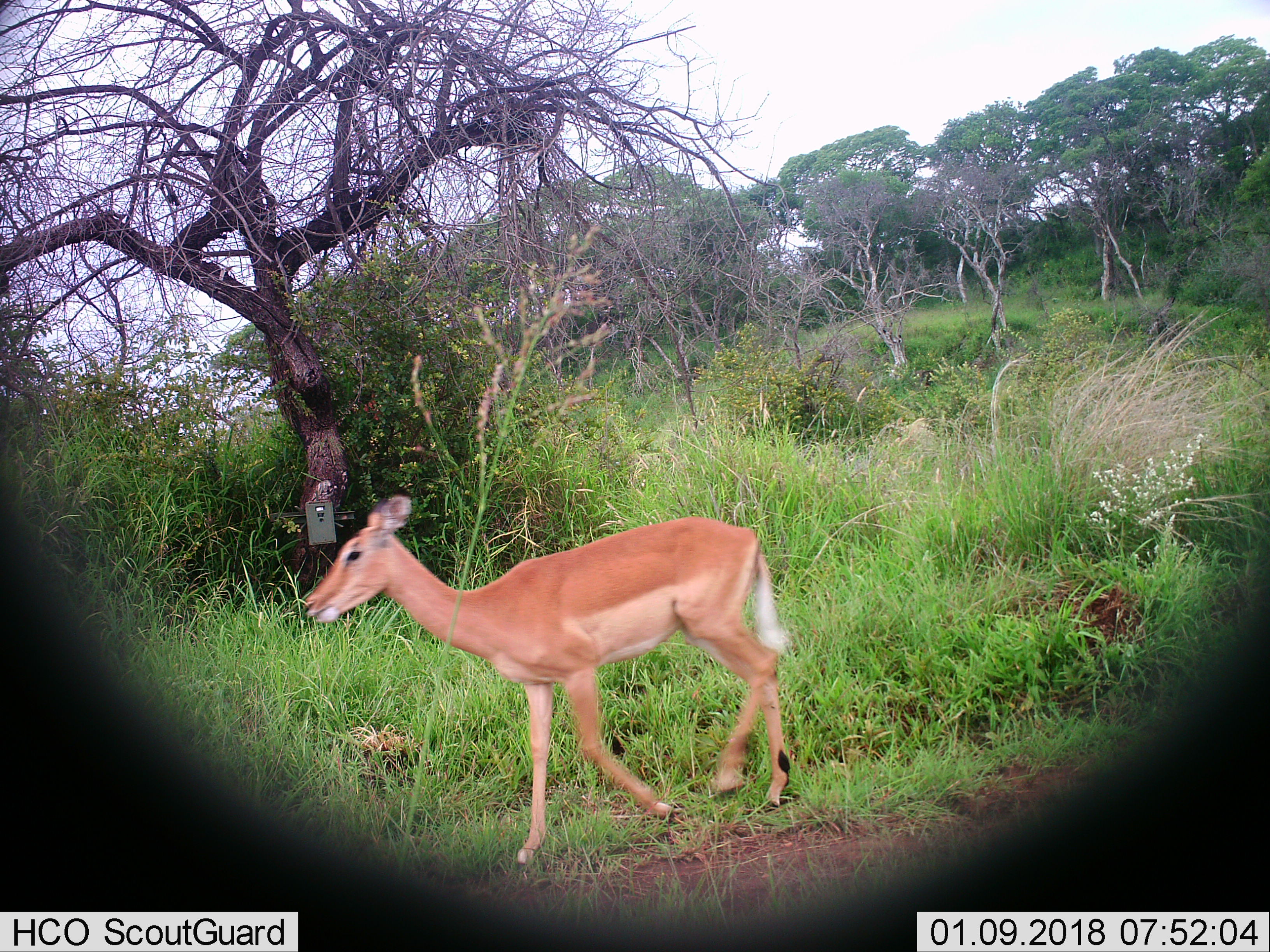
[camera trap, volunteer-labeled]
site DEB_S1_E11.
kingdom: Animalia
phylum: Chordata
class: Mammalia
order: Artiodactyla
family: Bovidae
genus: Aepyceros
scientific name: Aepyceros melampus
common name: impala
Impala (Aepyceros melampus), count 1. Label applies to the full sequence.